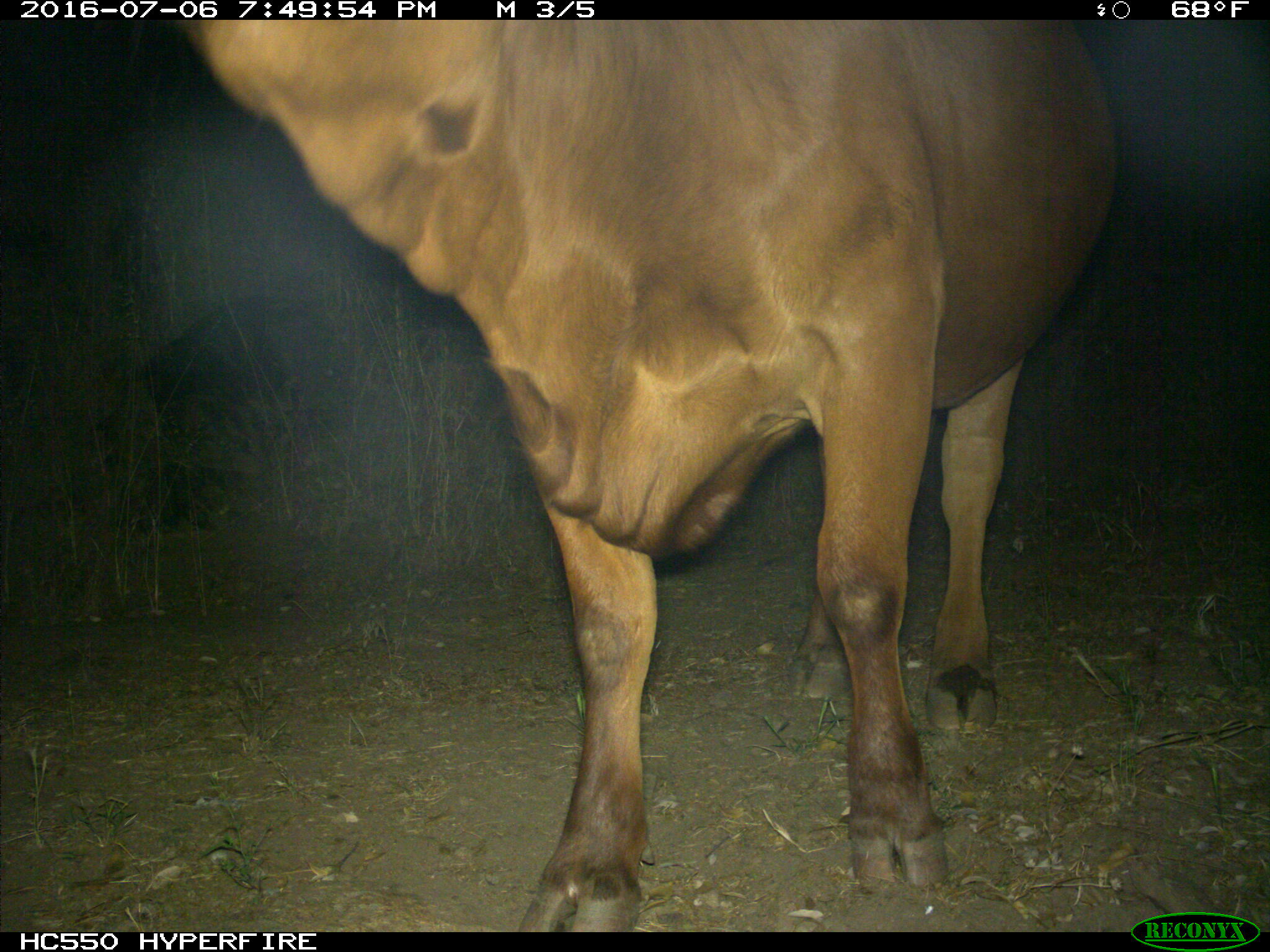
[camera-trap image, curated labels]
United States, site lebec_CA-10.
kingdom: Animalia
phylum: Chordata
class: Mammalia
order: Artiodactyla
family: Bovidae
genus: Bos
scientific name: Bos taurus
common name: domestic cow